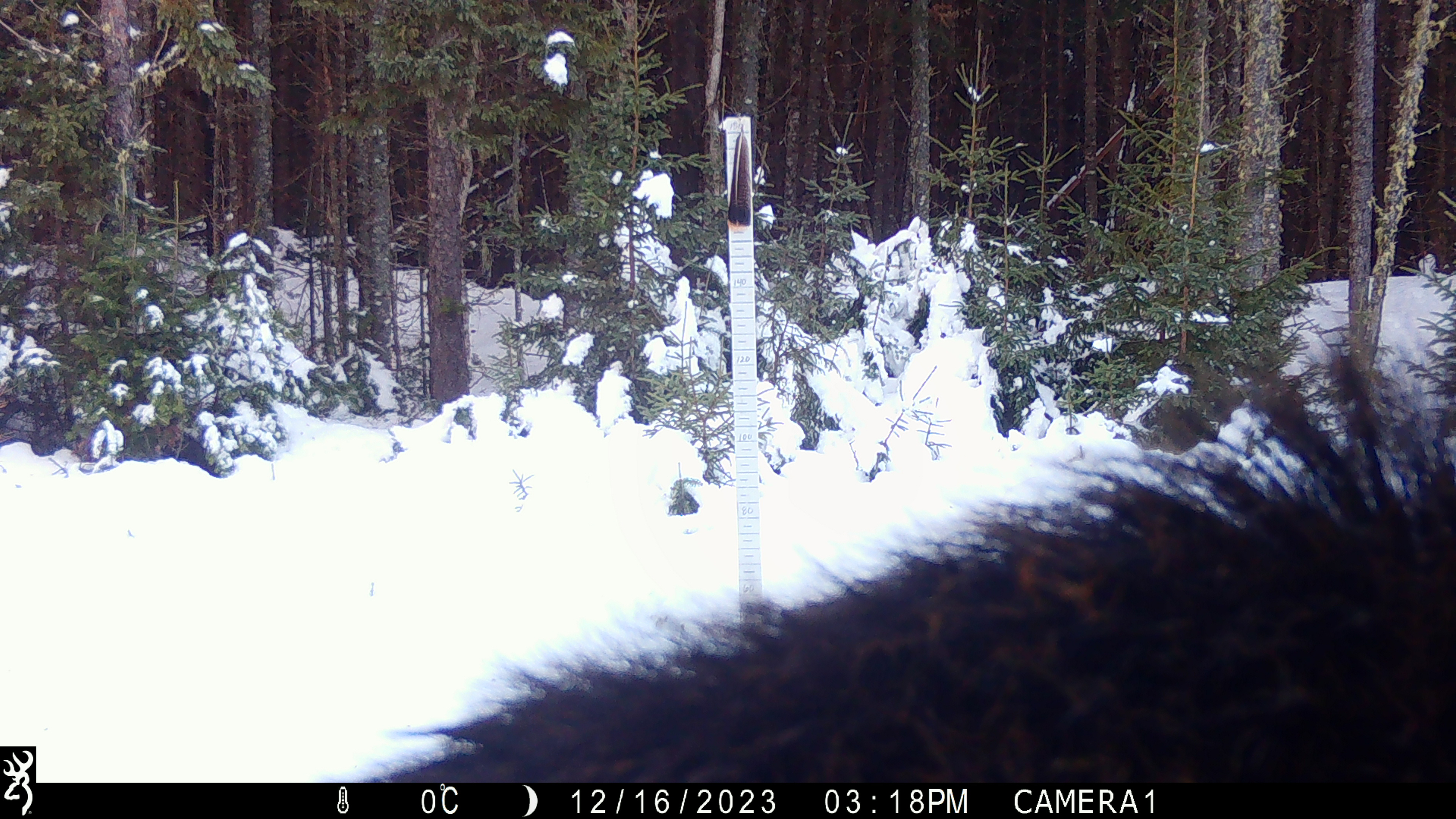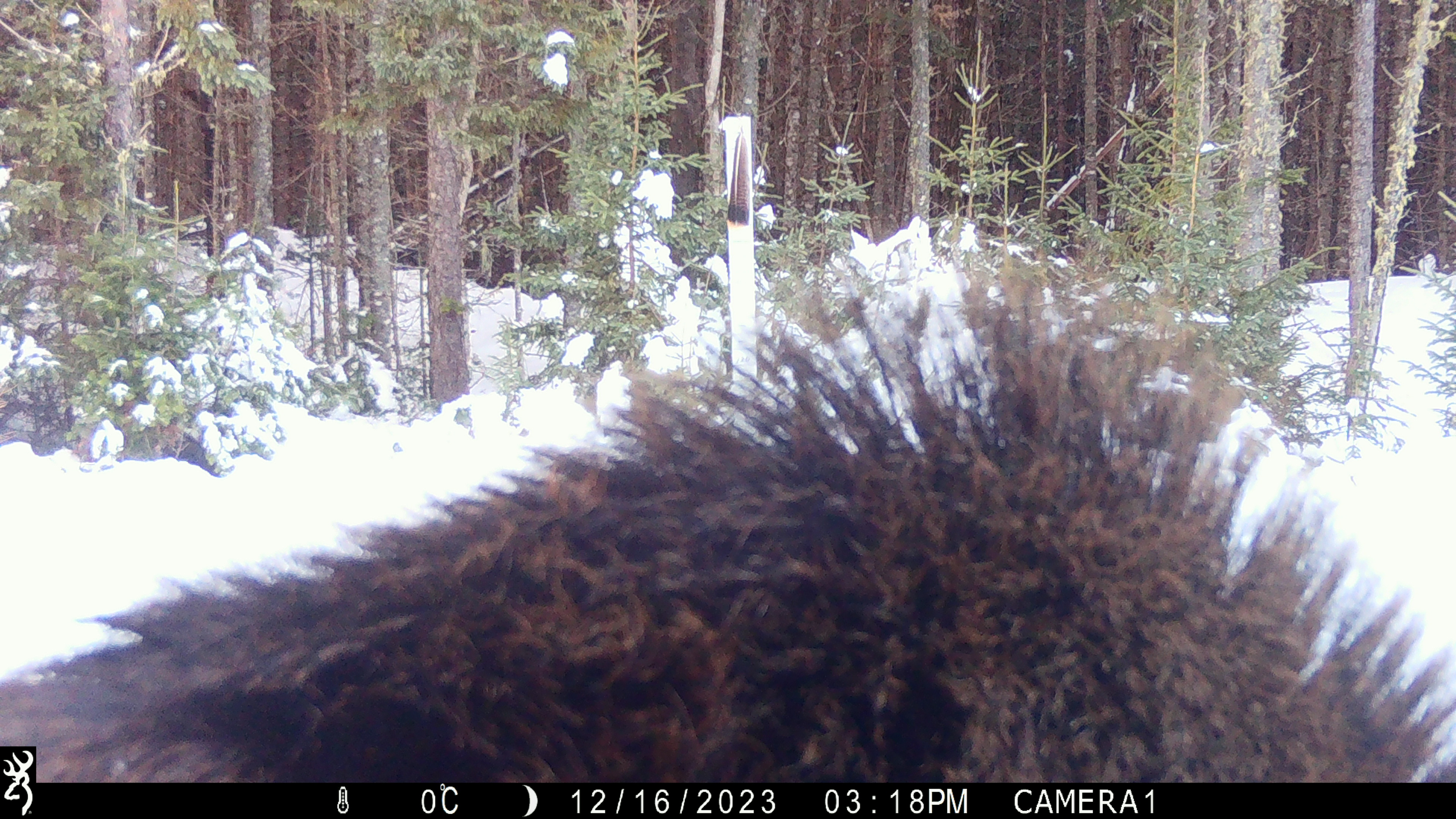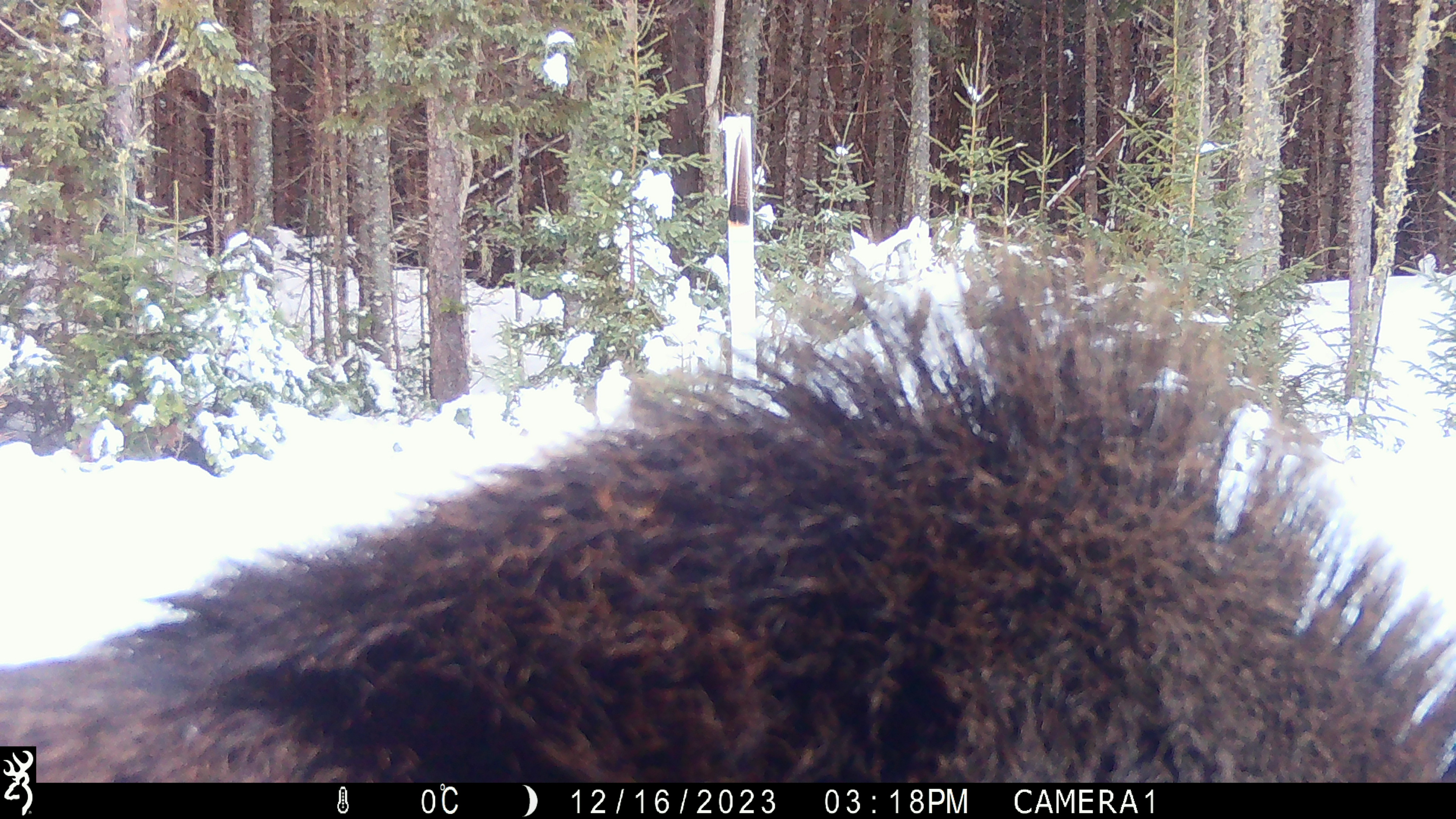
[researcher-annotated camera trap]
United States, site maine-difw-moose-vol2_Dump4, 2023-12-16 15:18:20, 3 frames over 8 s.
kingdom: Animalia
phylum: Chordata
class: Mammalia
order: Artiodactyla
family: Cervidae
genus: Alces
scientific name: Alces alces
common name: moose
Moose (Alces alces).